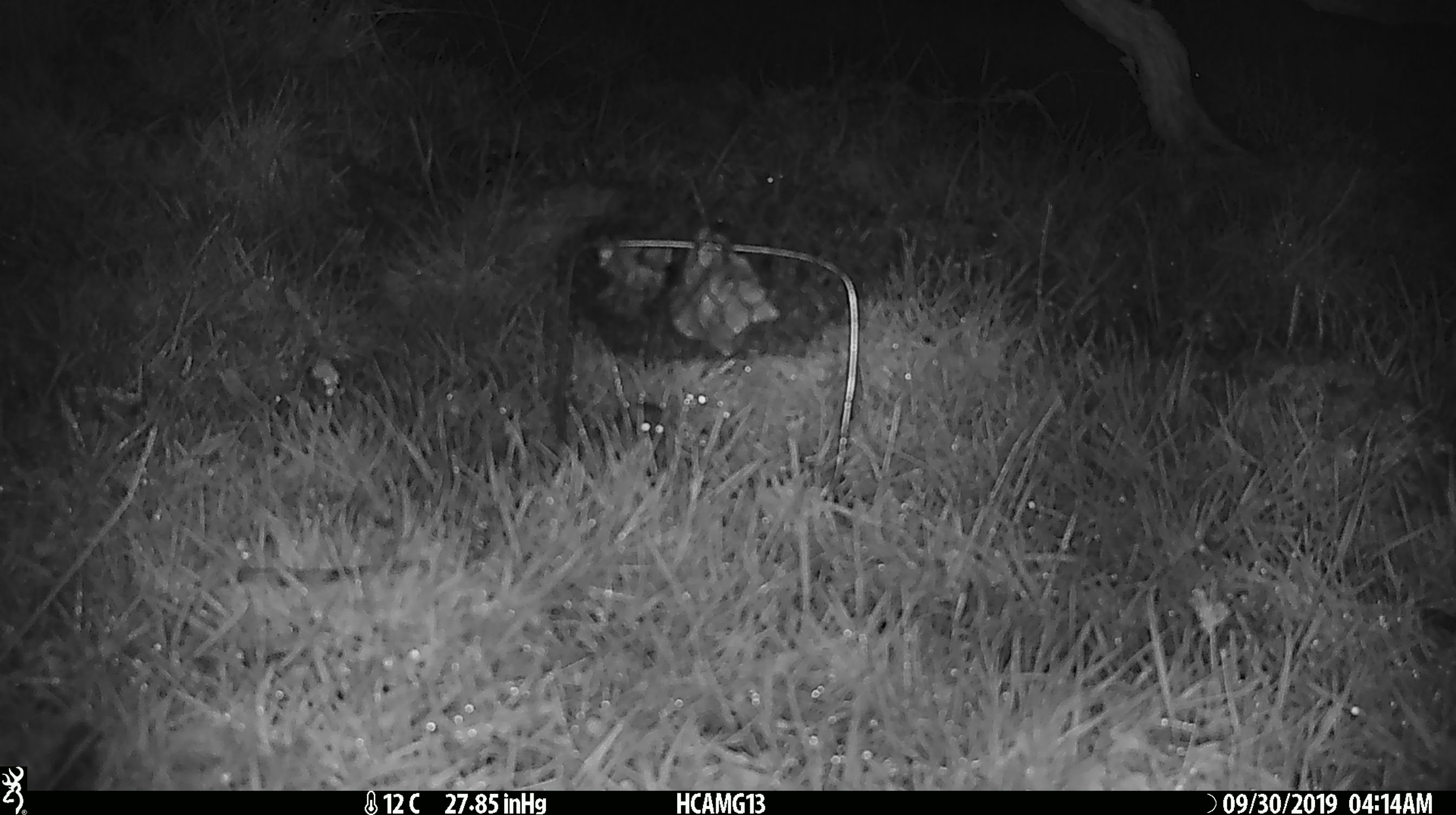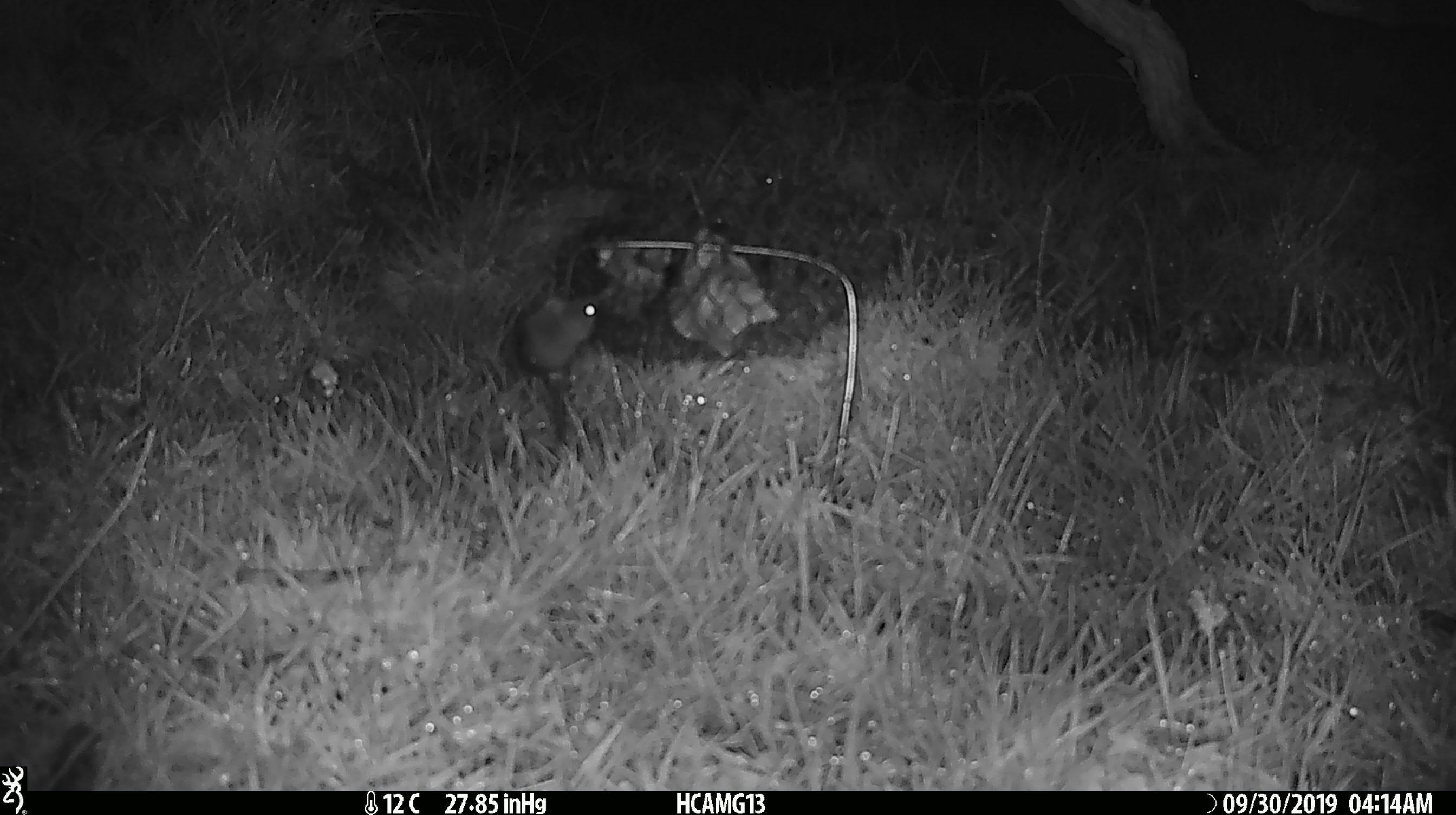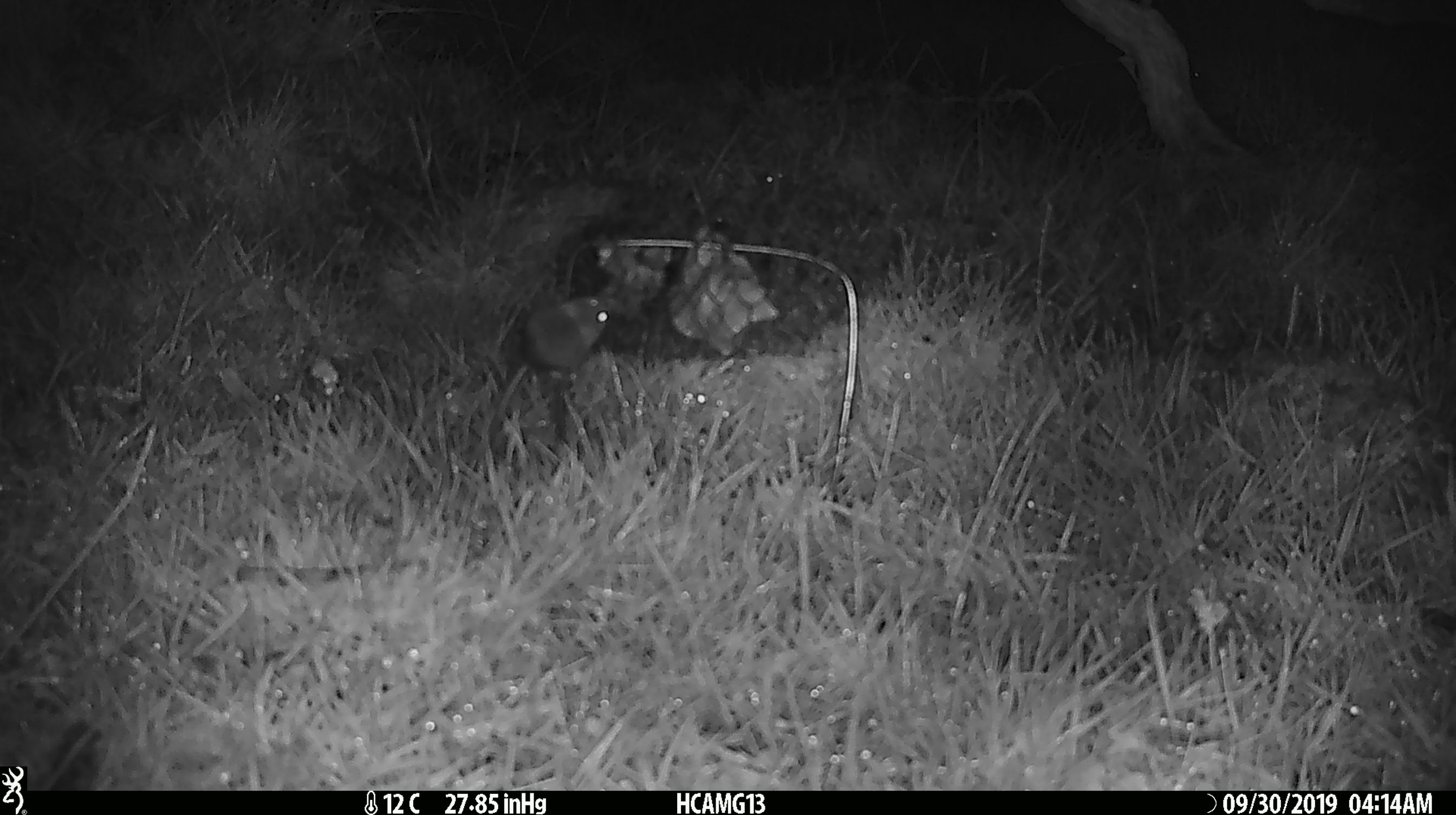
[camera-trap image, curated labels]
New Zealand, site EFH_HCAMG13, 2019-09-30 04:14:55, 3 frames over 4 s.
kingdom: Animalia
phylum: Chordata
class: Mammalia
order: Rodentia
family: Muridae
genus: Mus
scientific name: Mus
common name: mouse